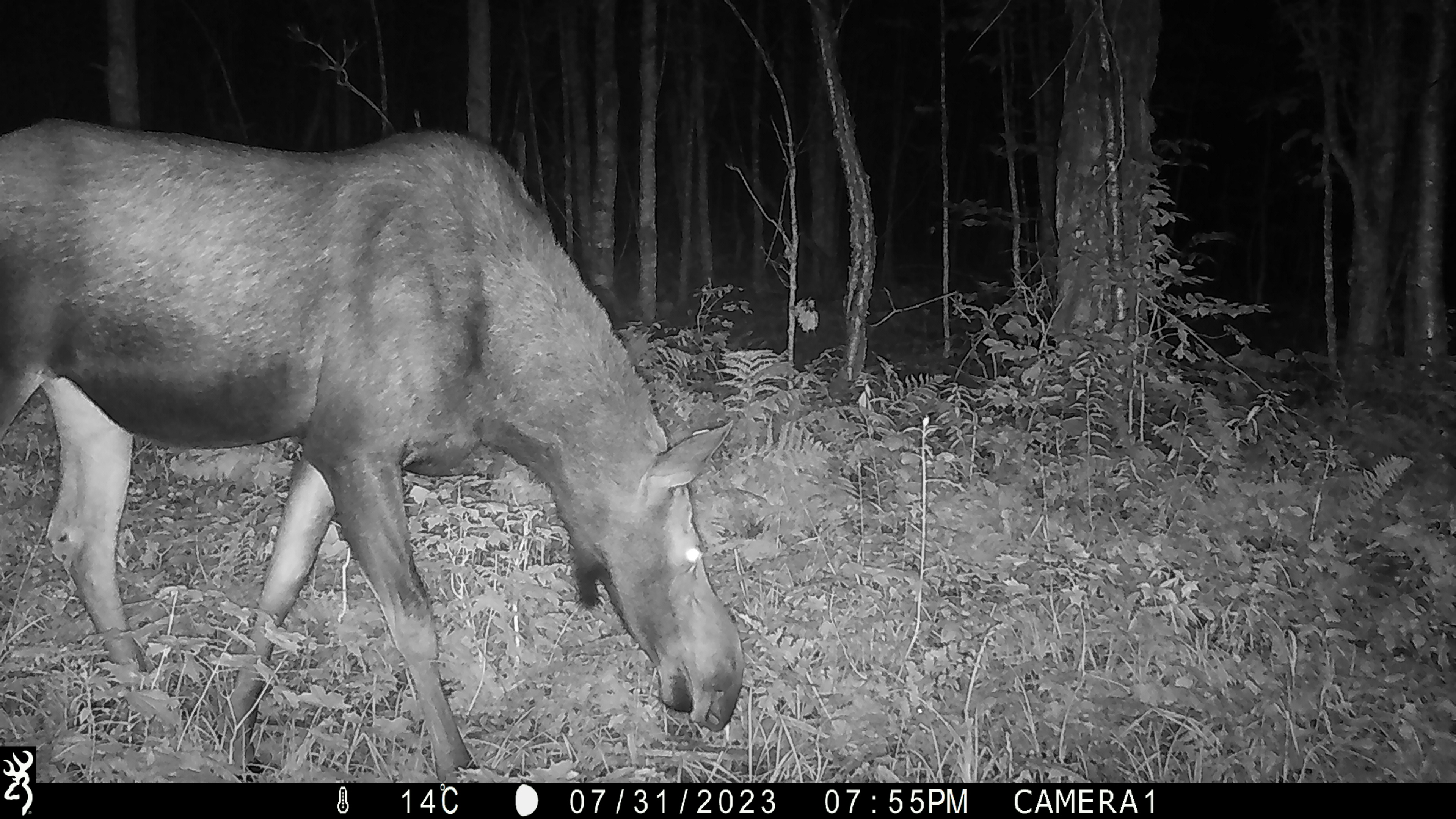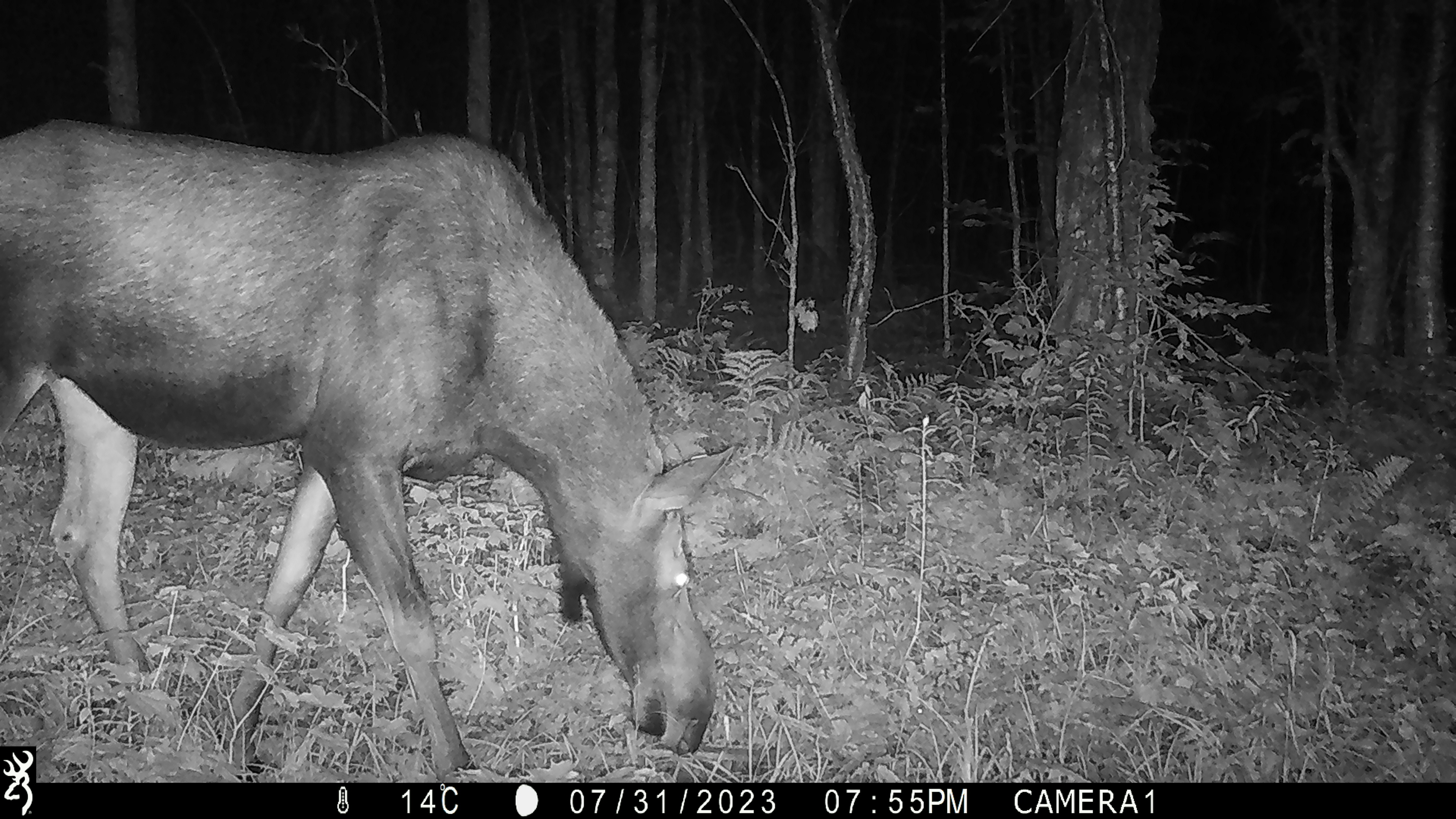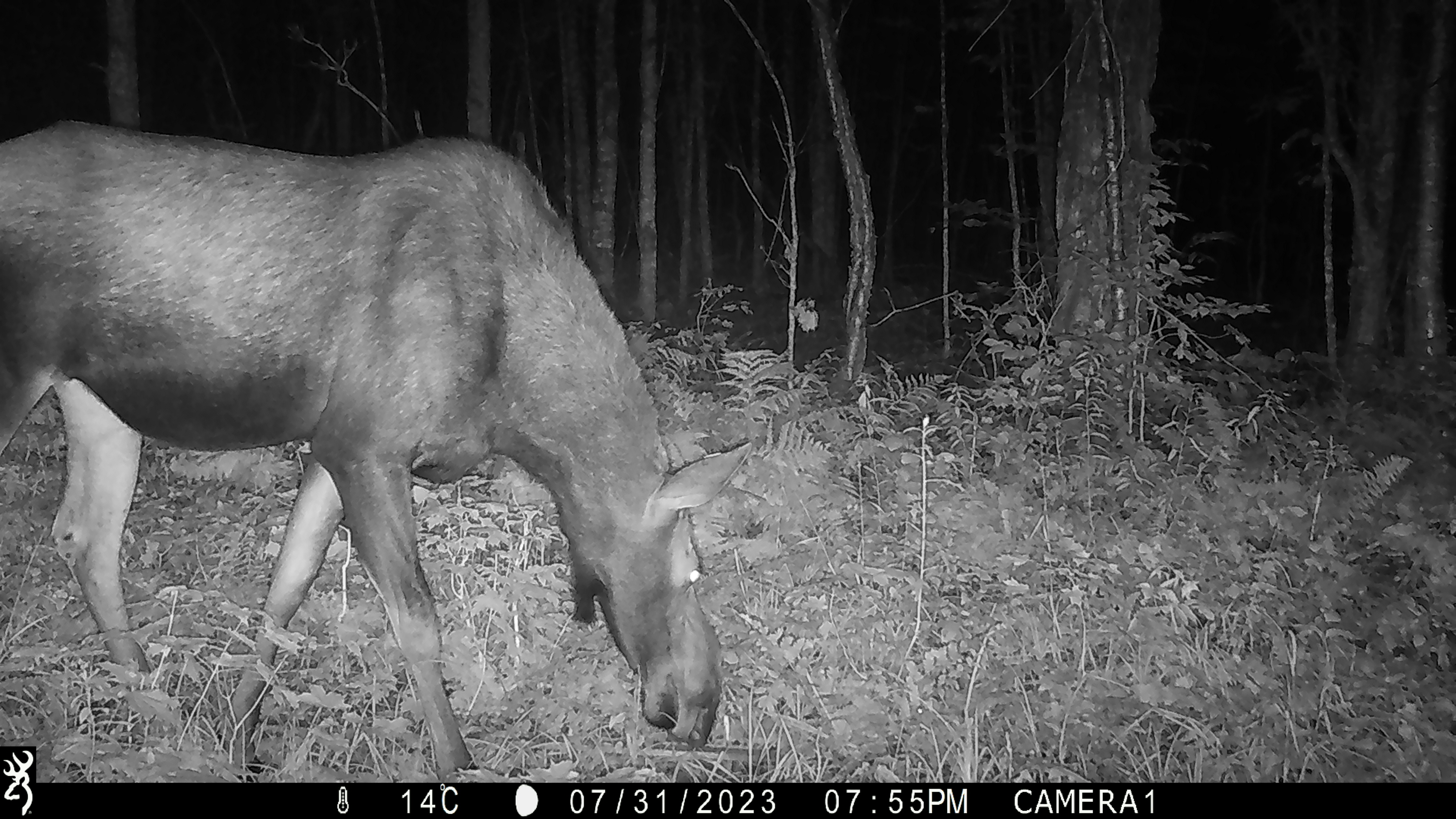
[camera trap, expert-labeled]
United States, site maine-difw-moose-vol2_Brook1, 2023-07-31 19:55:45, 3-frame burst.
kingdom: Animalia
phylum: Chordata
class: Mammalia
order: Artiodactyla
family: Cervidae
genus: Alces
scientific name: Alces alces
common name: moose